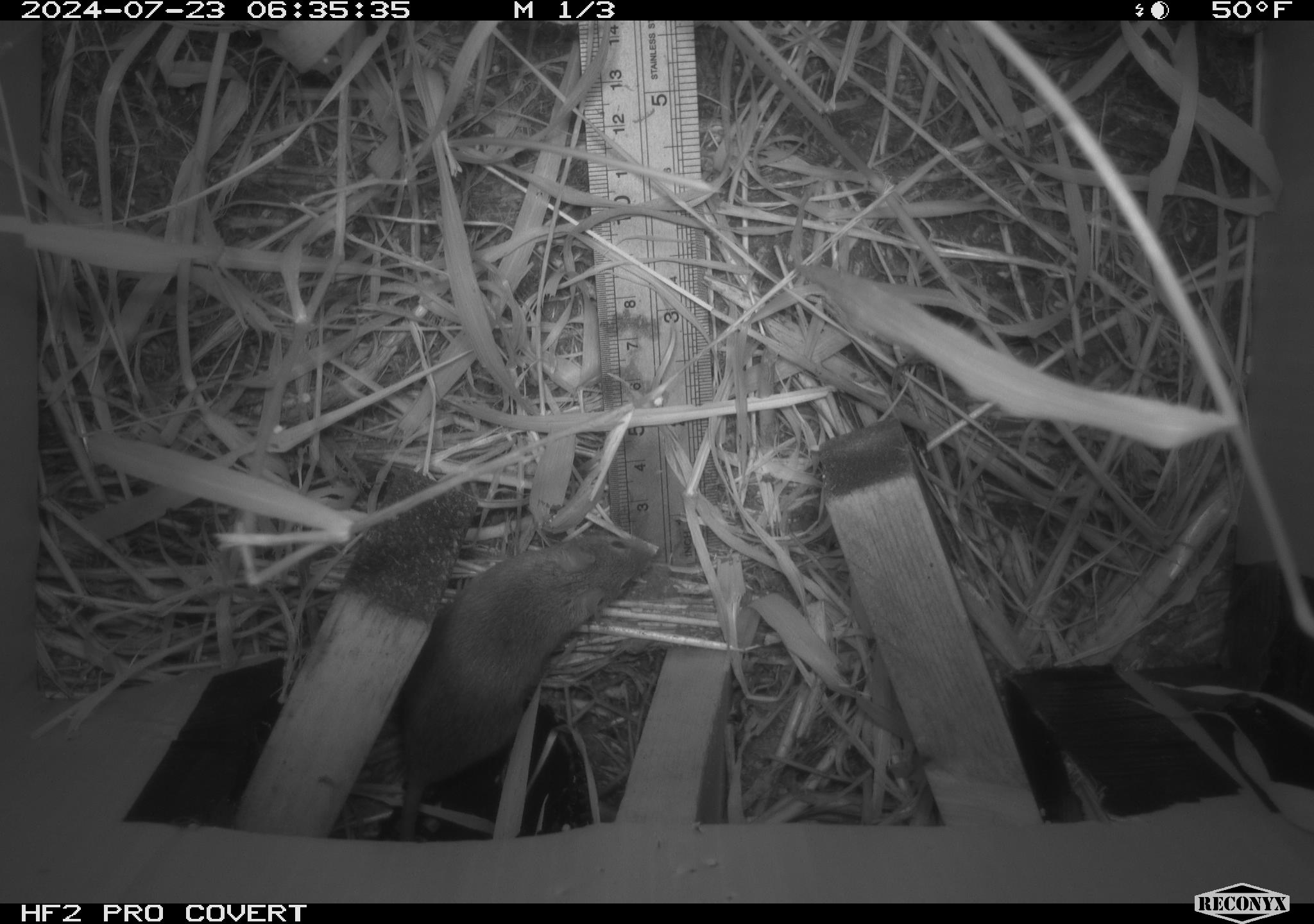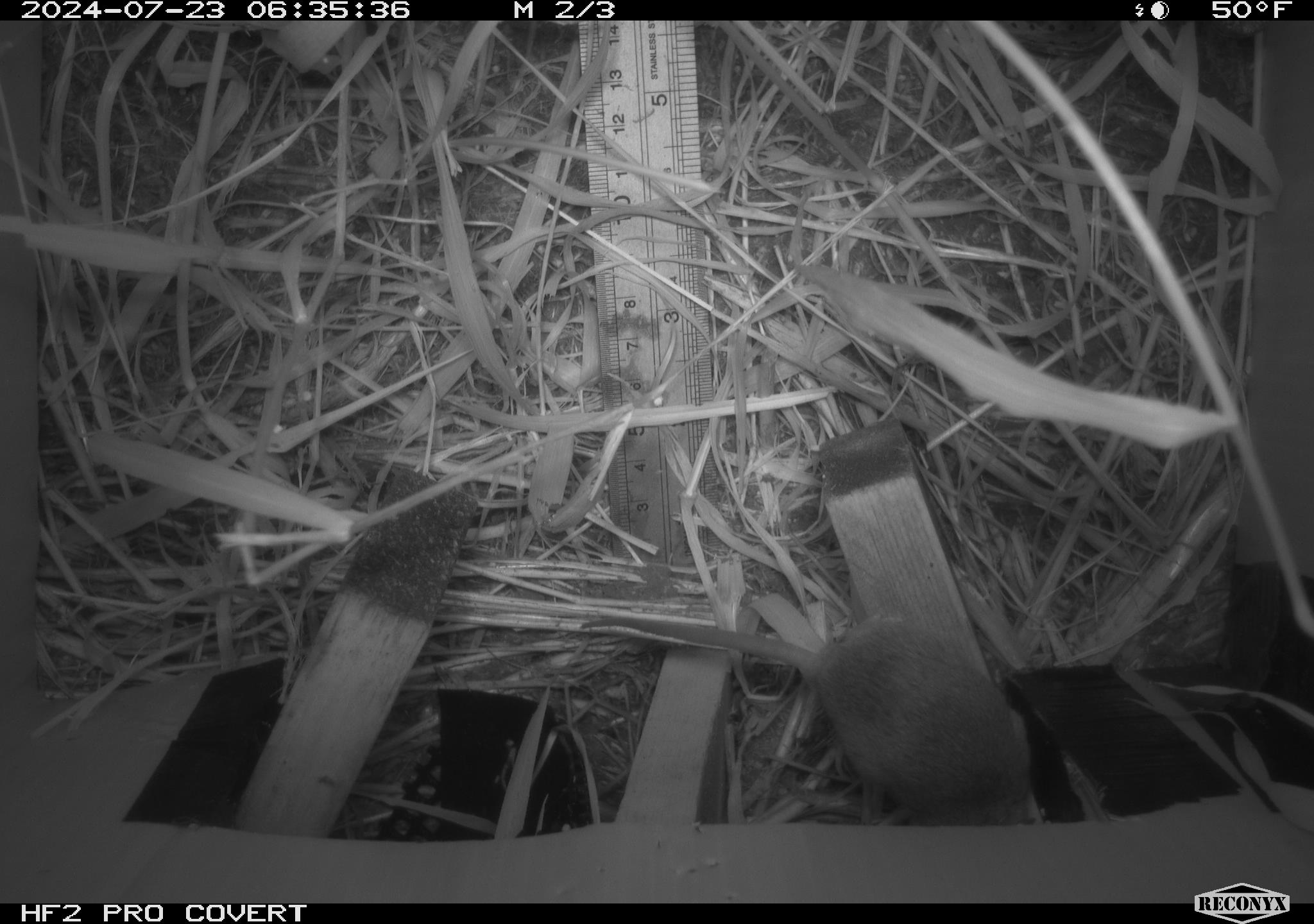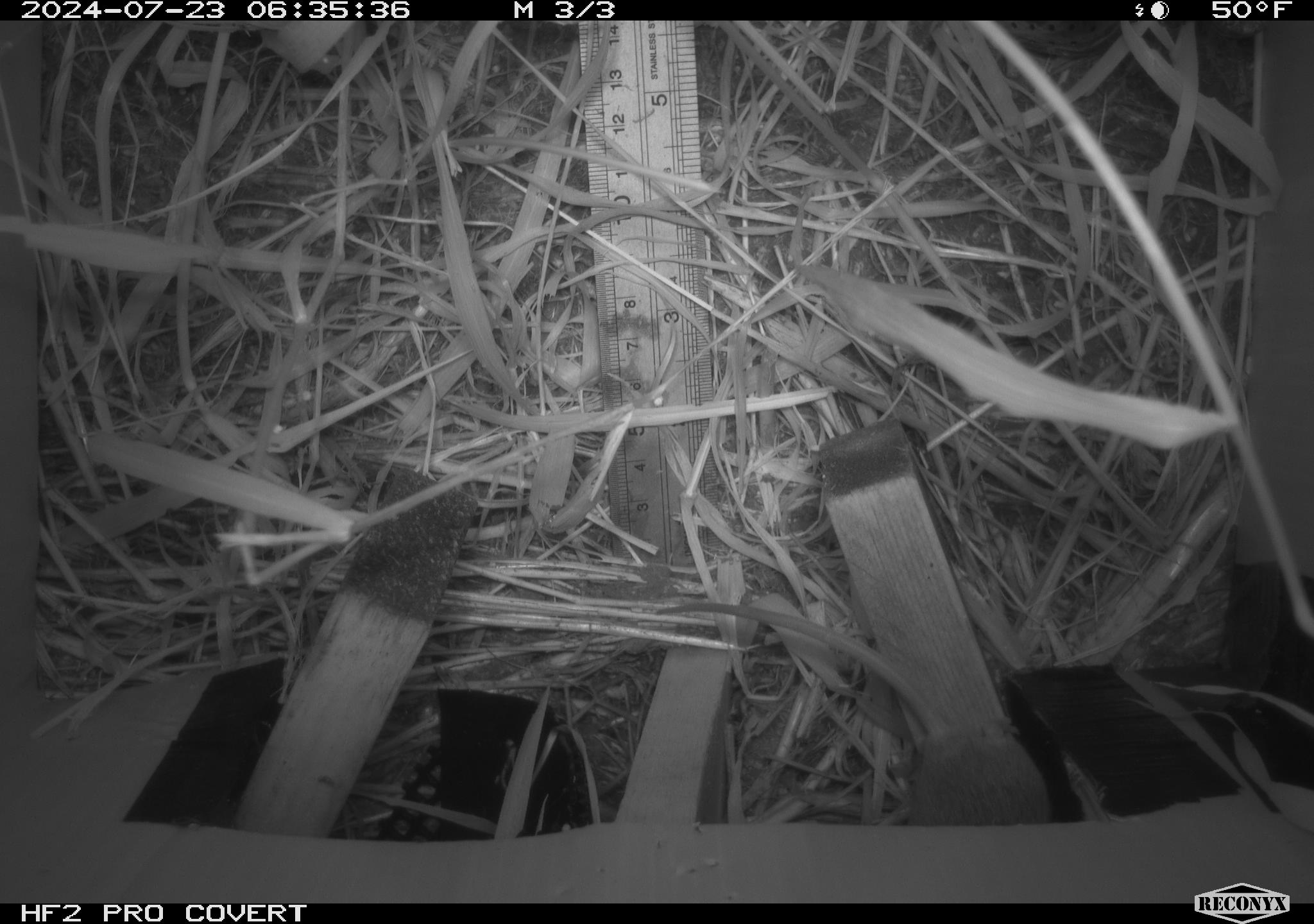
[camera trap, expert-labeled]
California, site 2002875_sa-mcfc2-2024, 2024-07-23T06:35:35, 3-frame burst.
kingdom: Animalia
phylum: Chordata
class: Mammalia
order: Rodentia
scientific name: Rodentia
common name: rodent